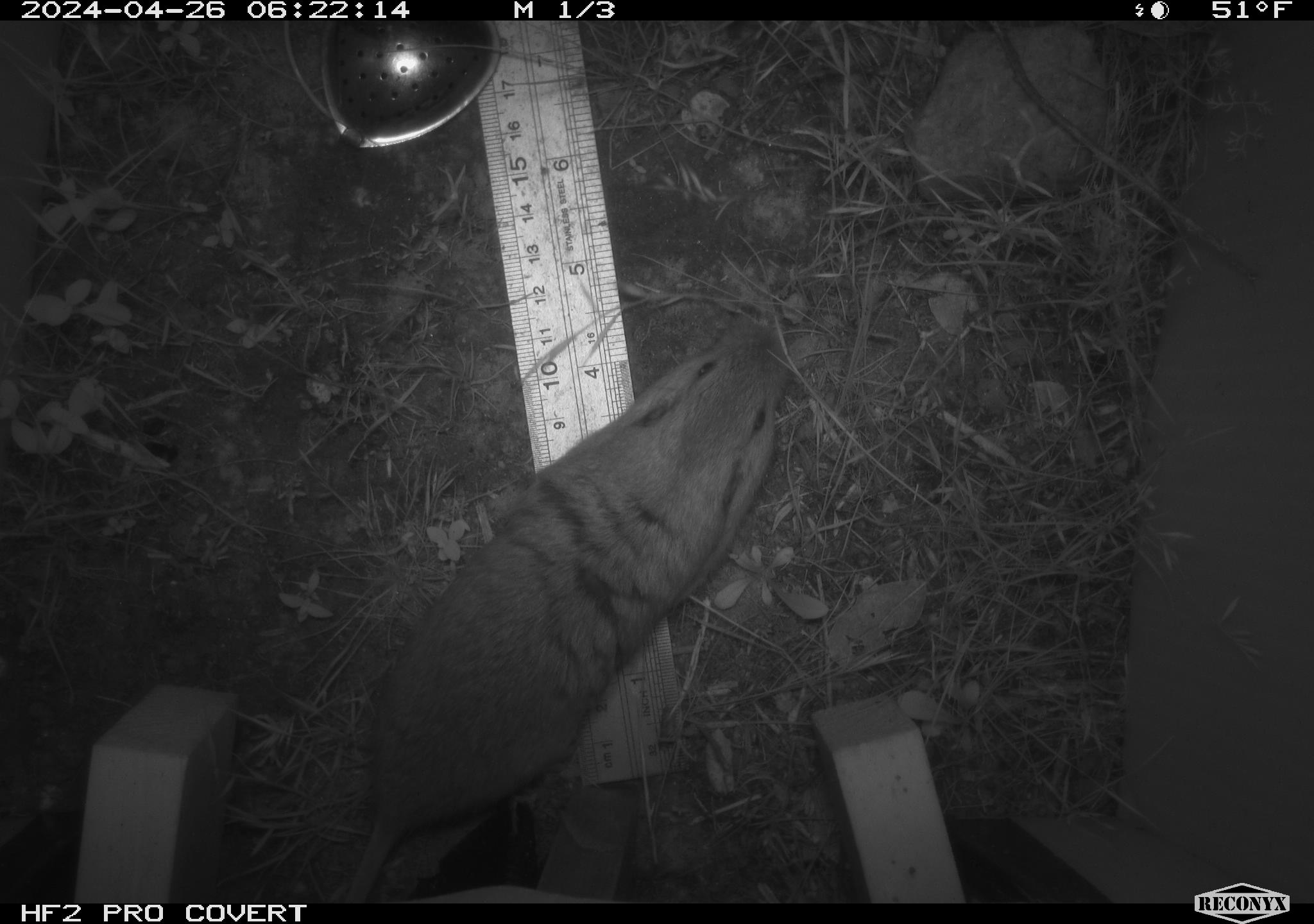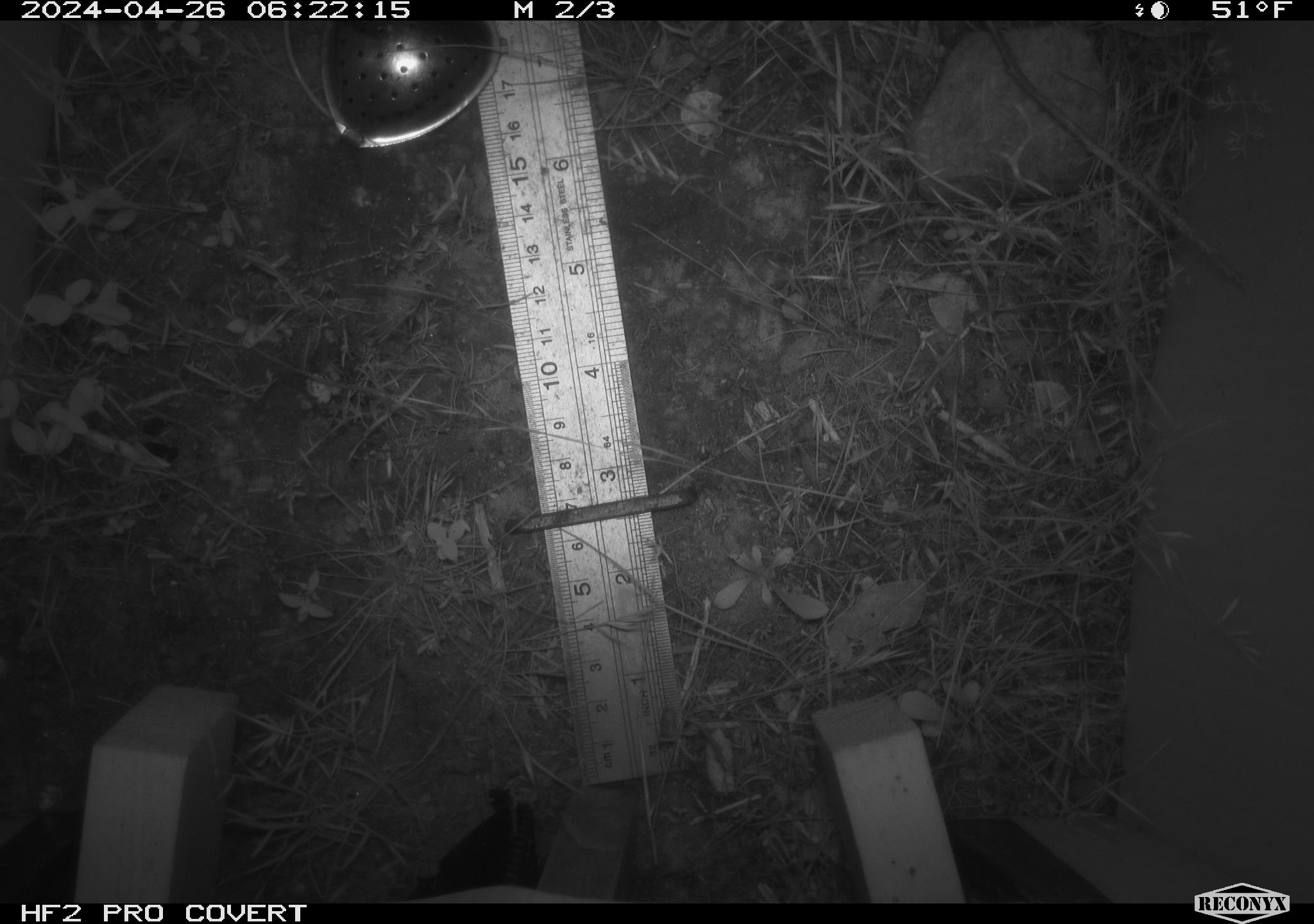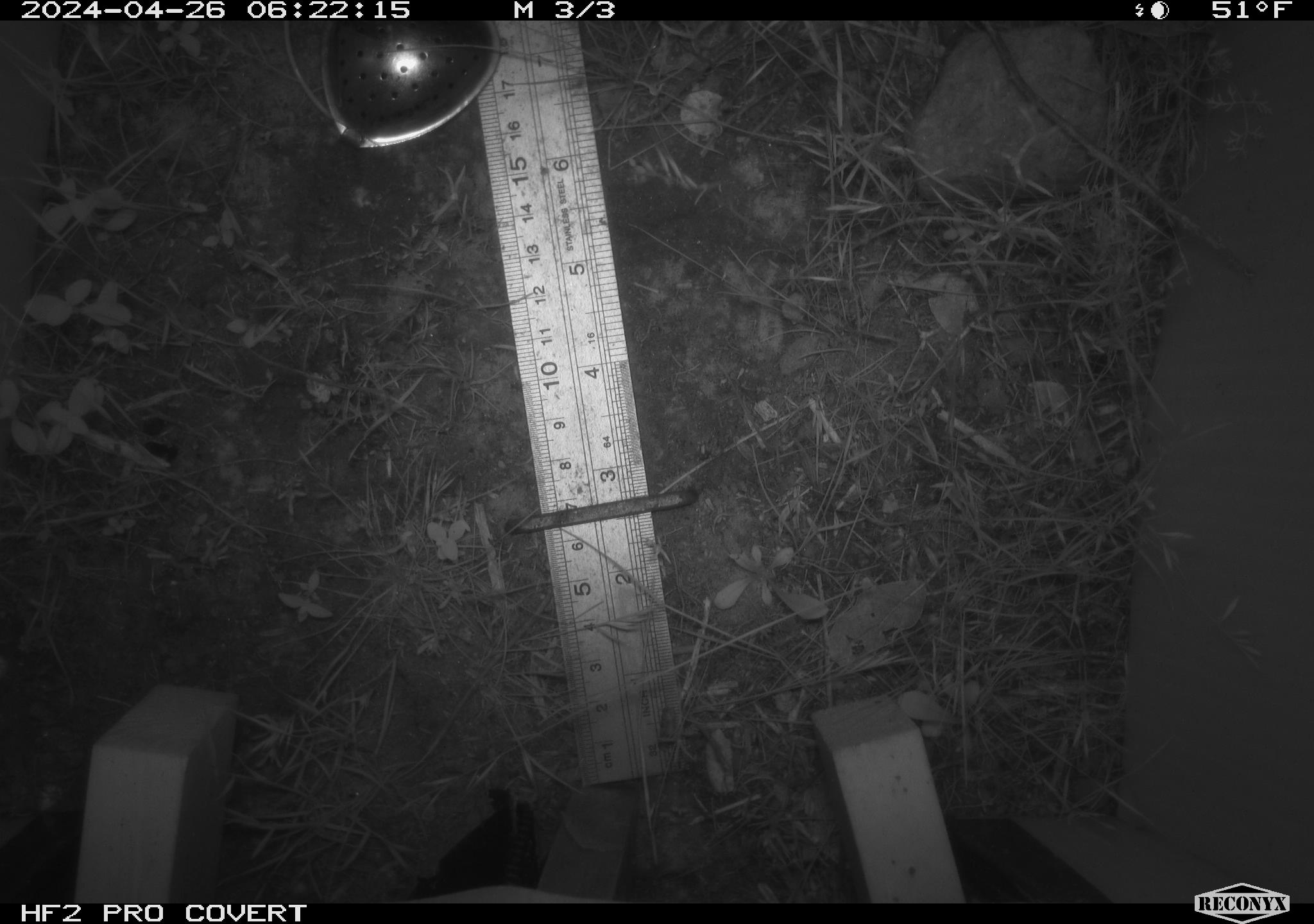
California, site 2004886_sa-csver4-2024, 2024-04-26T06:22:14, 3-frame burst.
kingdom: Animalia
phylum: Chordata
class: Mammalia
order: Rodentia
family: Geomyidae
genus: Thomomys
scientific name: Thomomys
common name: smooth-toothed pocket gophers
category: thomomys species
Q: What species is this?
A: Thomomys species (smooth-toothed pocket gophers) (Thomomys).